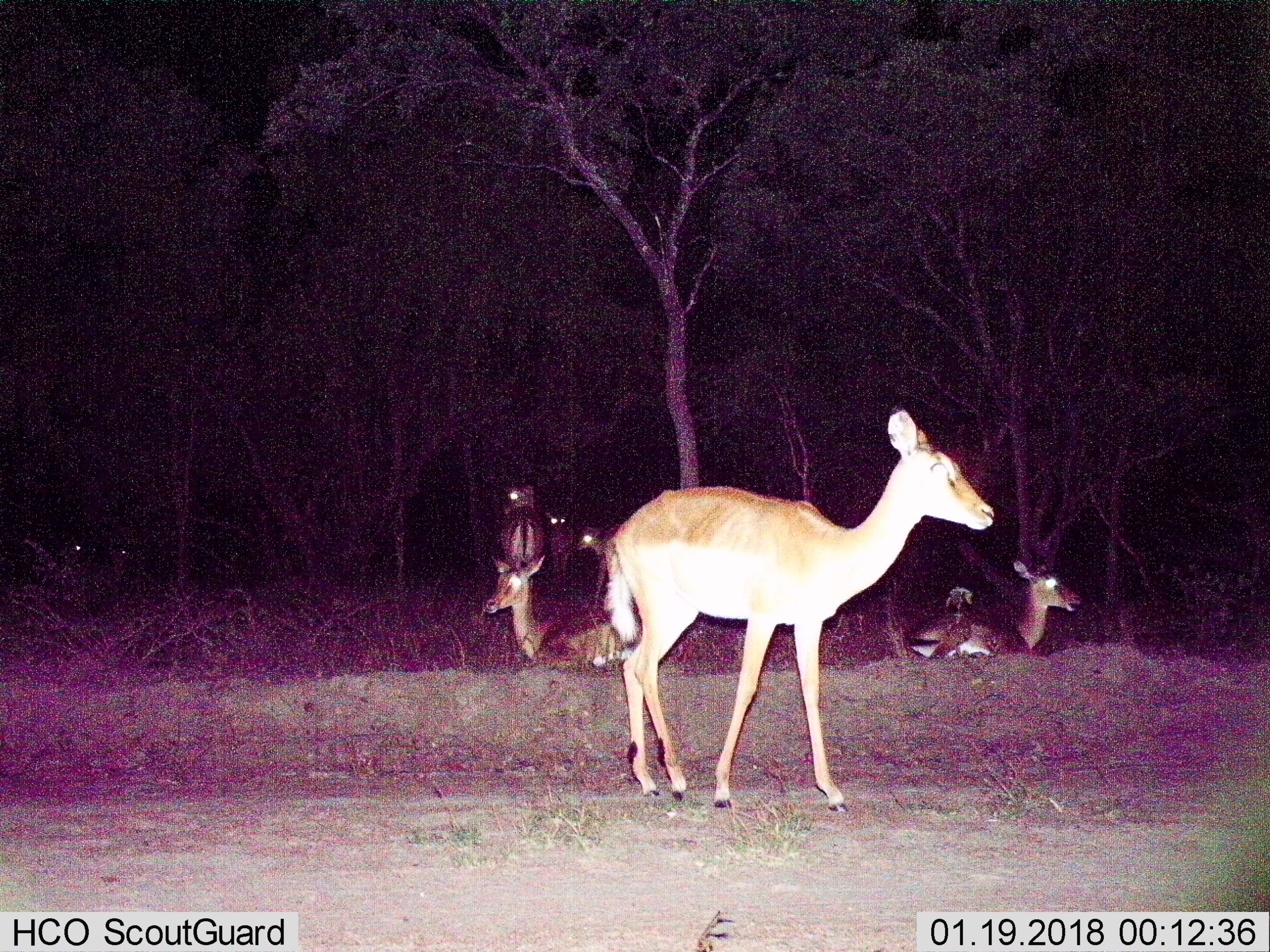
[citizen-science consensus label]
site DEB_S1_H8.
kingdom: Animalia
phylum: Chordata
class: Mammalia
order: Artiodactyla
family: Bovidae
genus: Aepyceros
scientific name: Aepyceros melampus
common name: impala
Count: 7.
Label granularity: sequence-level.